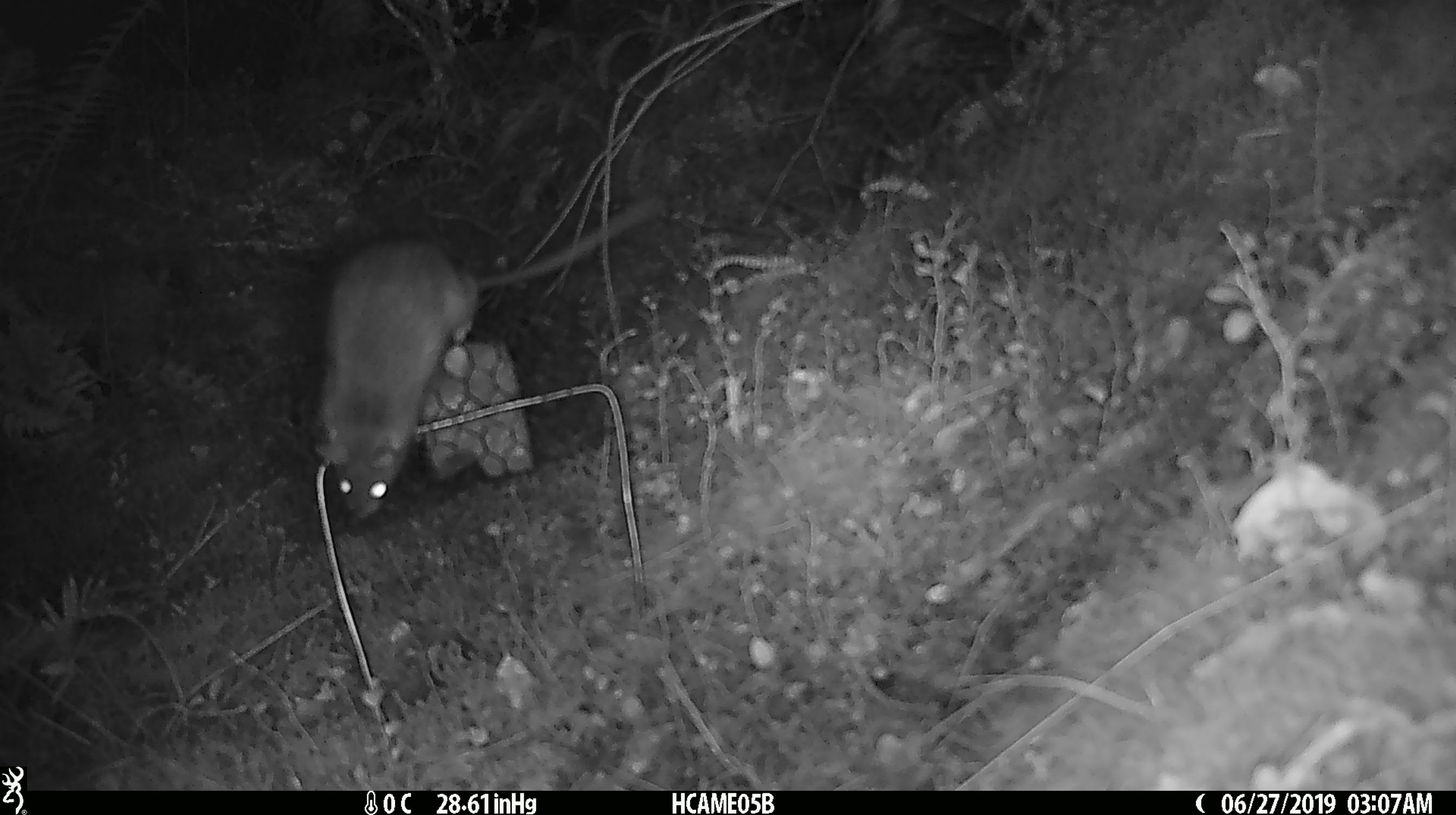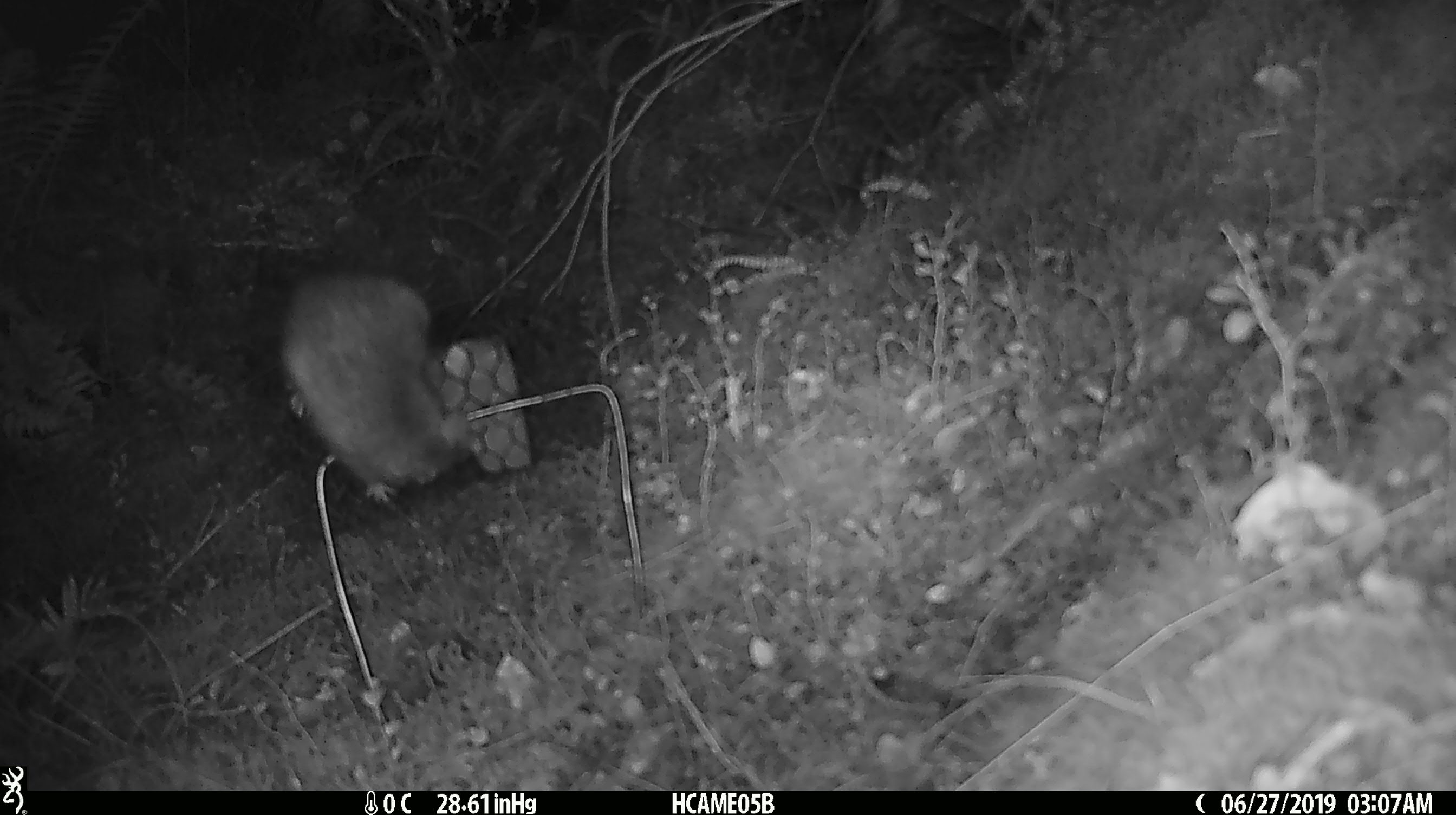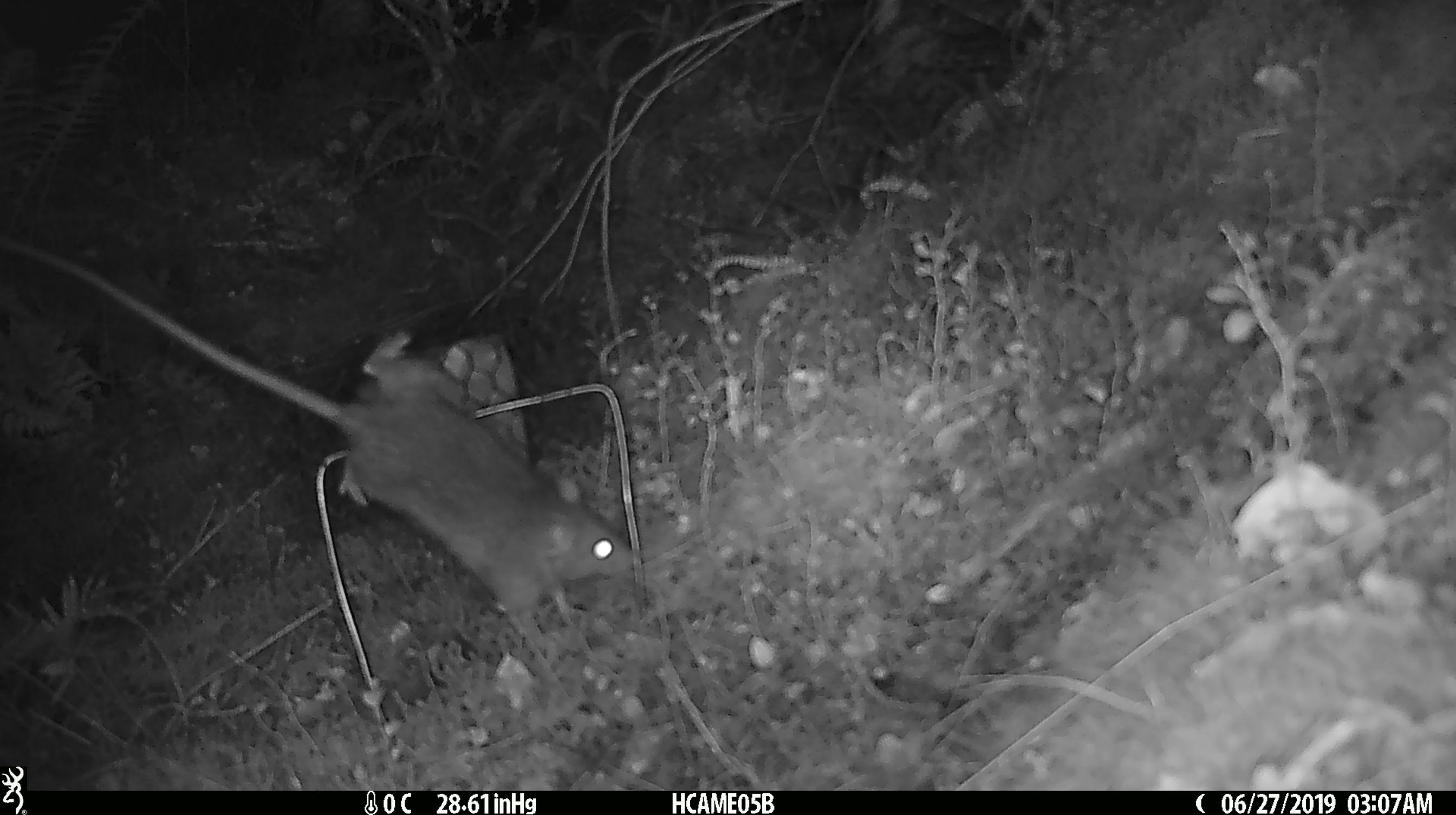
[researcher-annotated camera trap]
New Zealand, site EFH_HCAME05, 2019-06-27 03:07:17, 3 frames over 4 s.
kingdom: Animalia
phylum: Chordata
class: Mammalia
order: Rodentia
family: Muridae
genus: Rattus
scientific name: Rattus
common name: rat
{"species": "rat (Rattus)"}